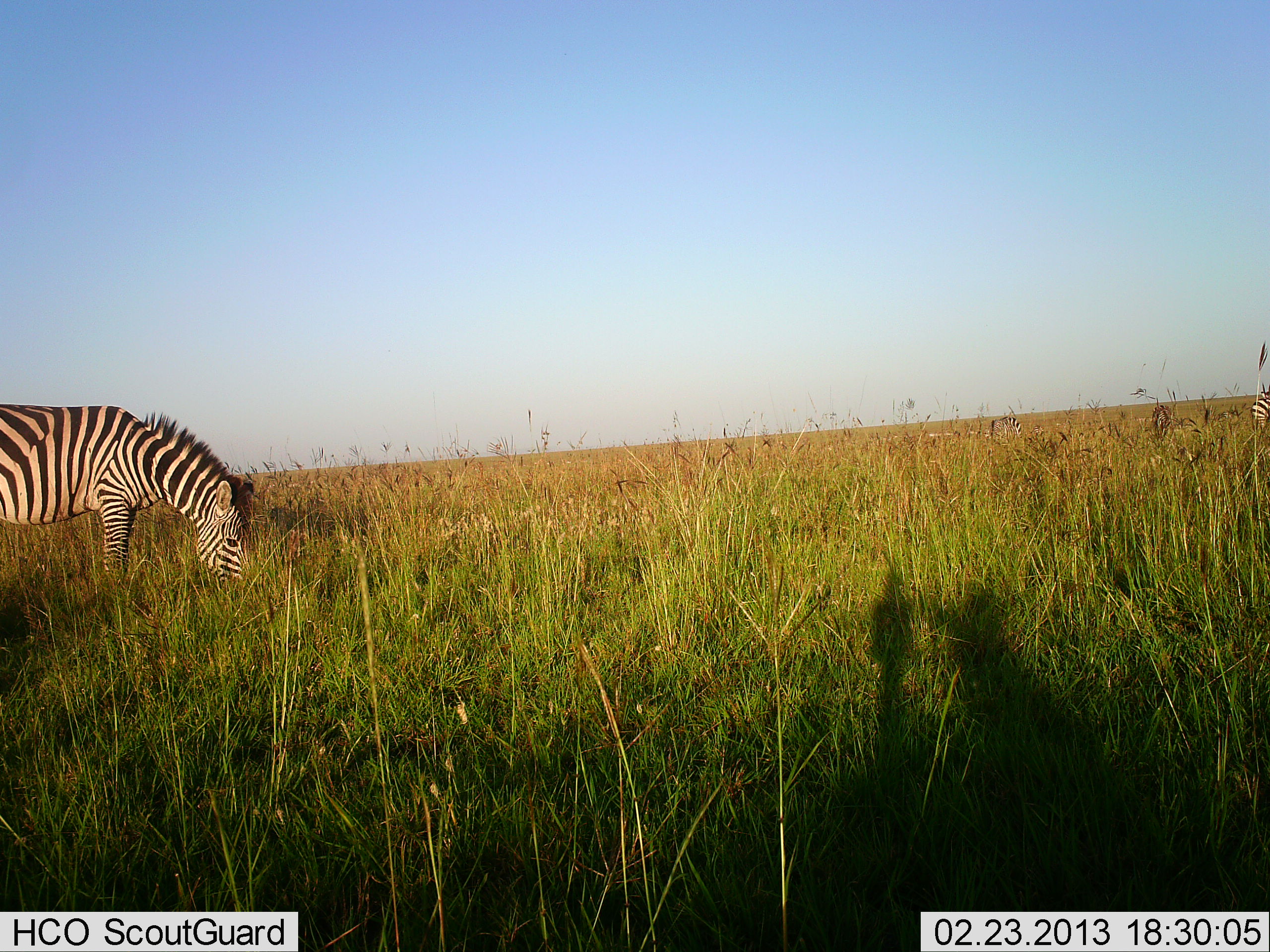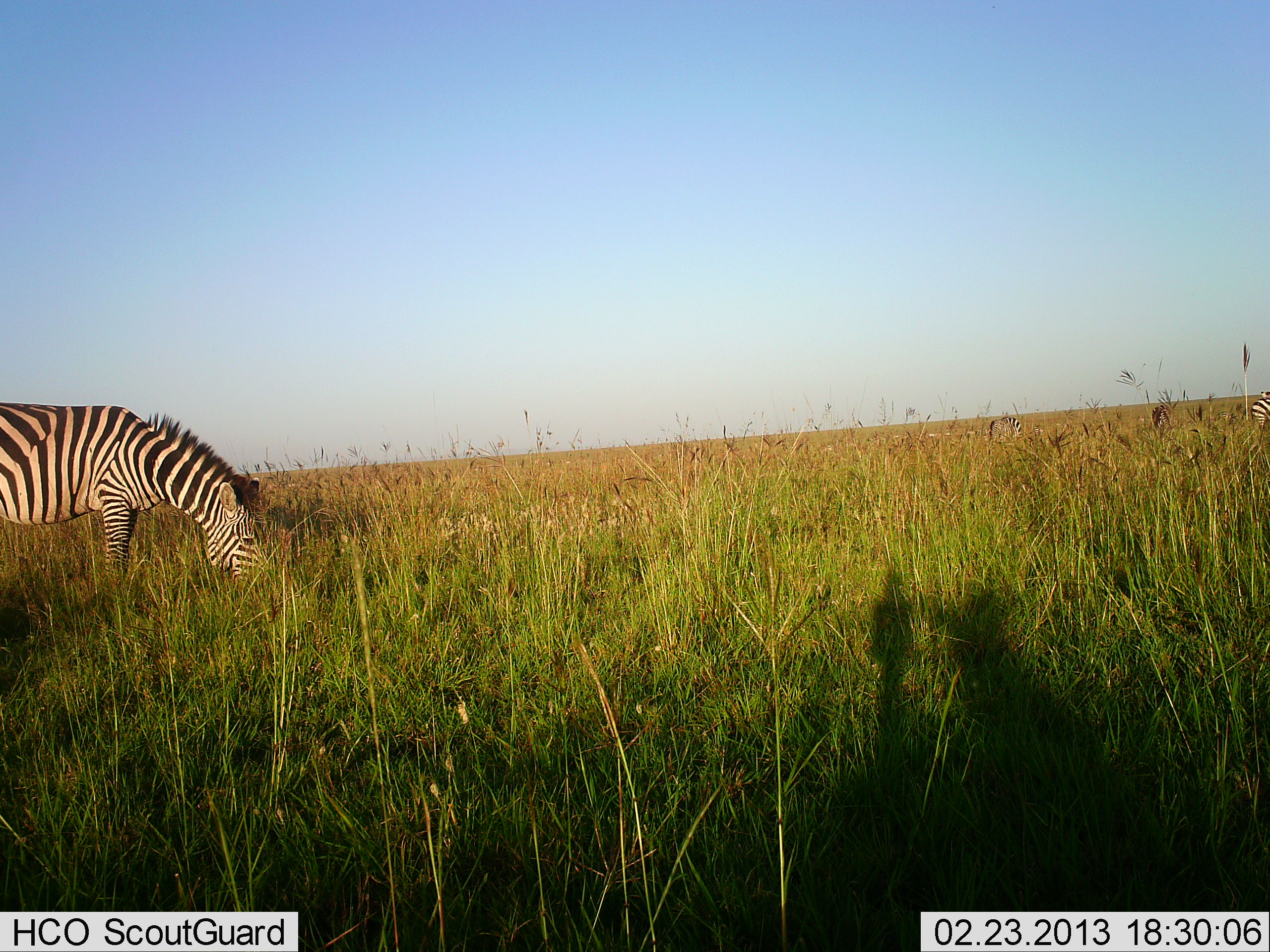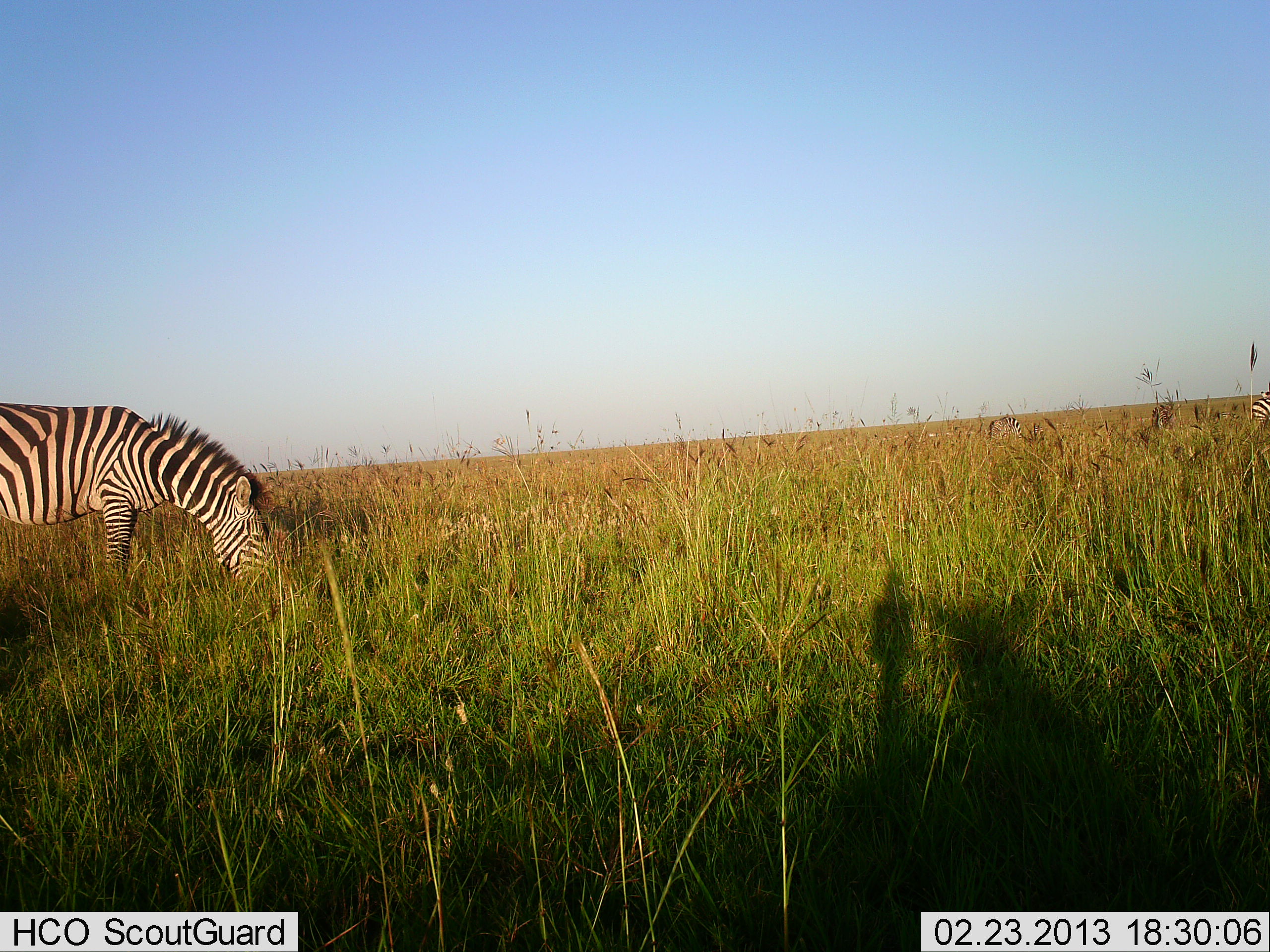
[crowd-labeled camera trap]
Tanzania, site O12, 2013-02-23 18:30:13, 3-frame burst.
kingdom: Animalia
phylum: Chordata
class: Mammalia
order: Perissodactyla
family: Equidae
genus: Equus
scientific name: Equus quagga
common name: plains zebra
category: zebra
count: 2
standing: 18%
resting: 0%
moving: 9%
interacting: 0%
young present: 0%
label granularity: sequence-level